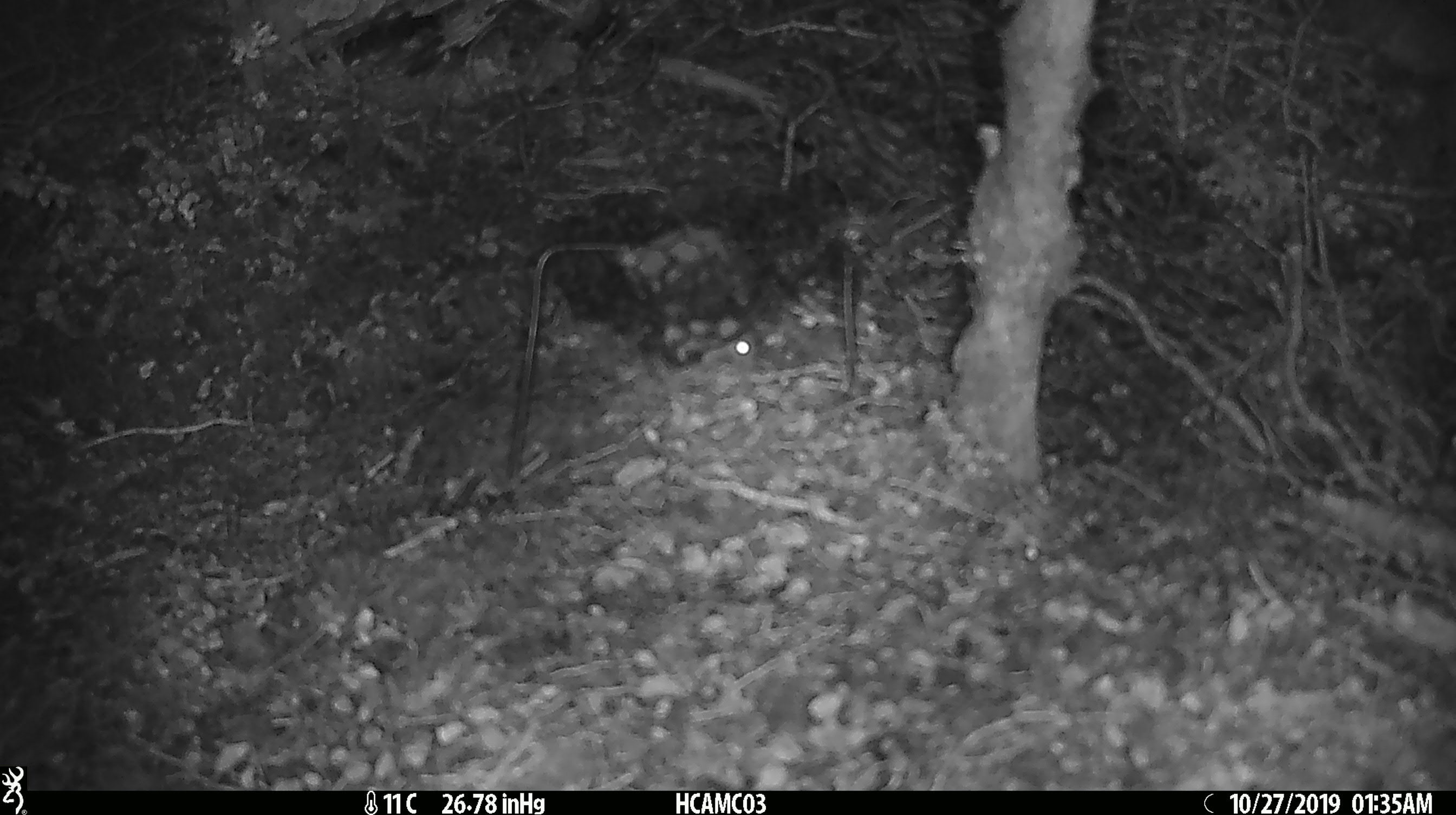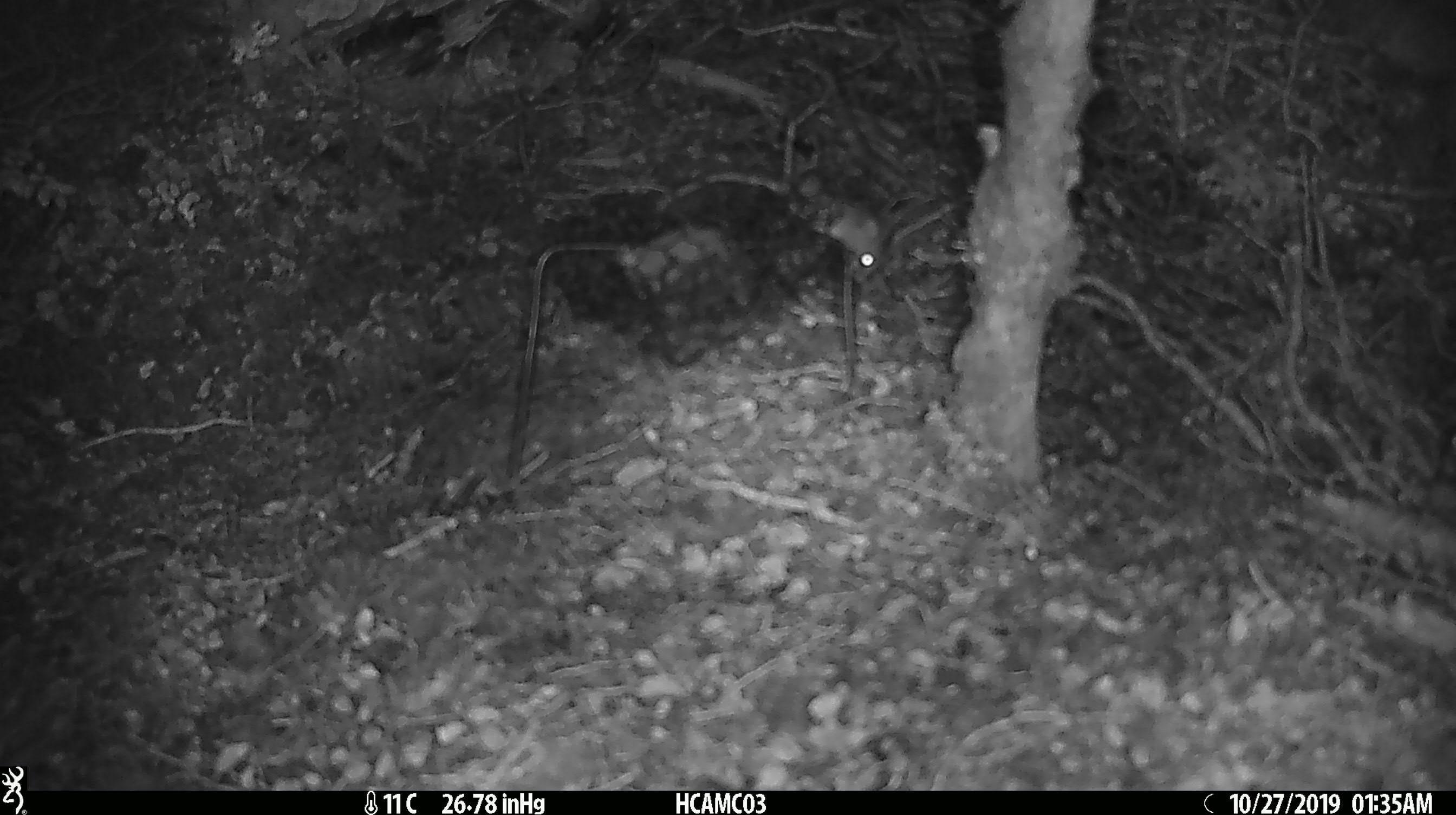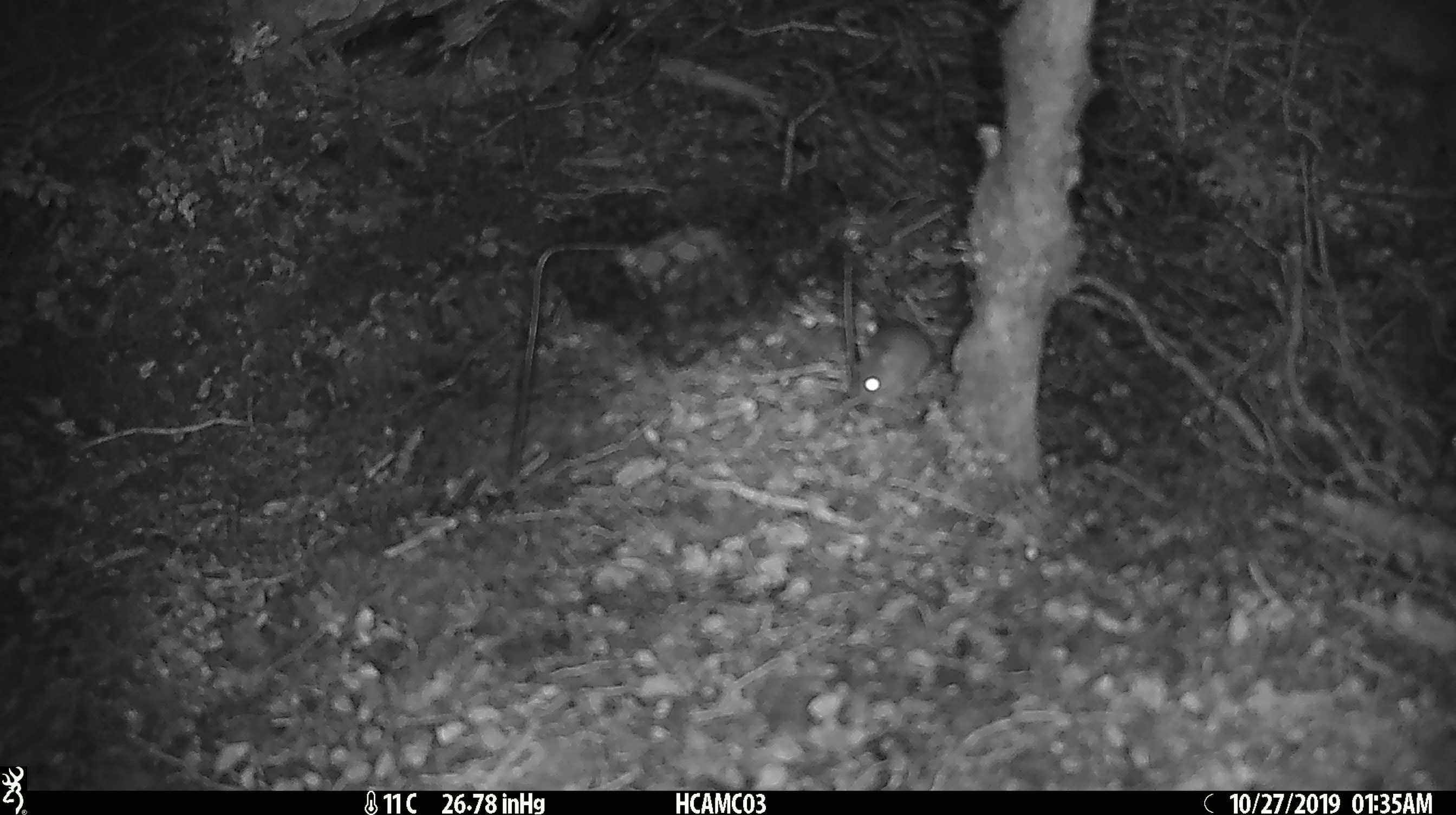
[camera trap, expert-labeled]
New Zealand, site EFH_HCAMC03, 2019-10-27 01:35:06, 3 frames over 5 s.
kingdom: Animalia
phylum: Chordata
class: Mammalia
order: Rodentia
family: Muridae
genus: Mus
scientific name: Mus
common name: mouse